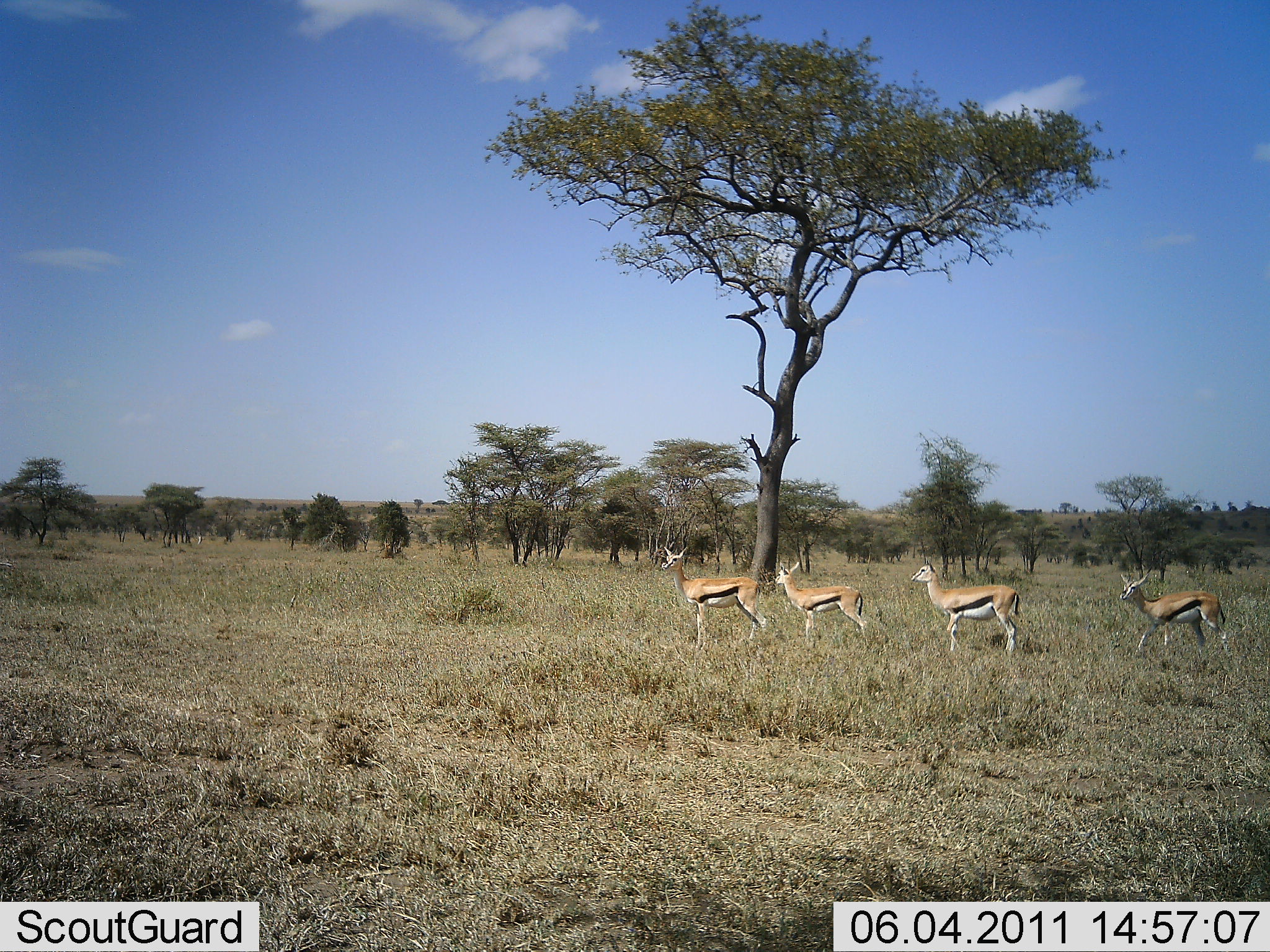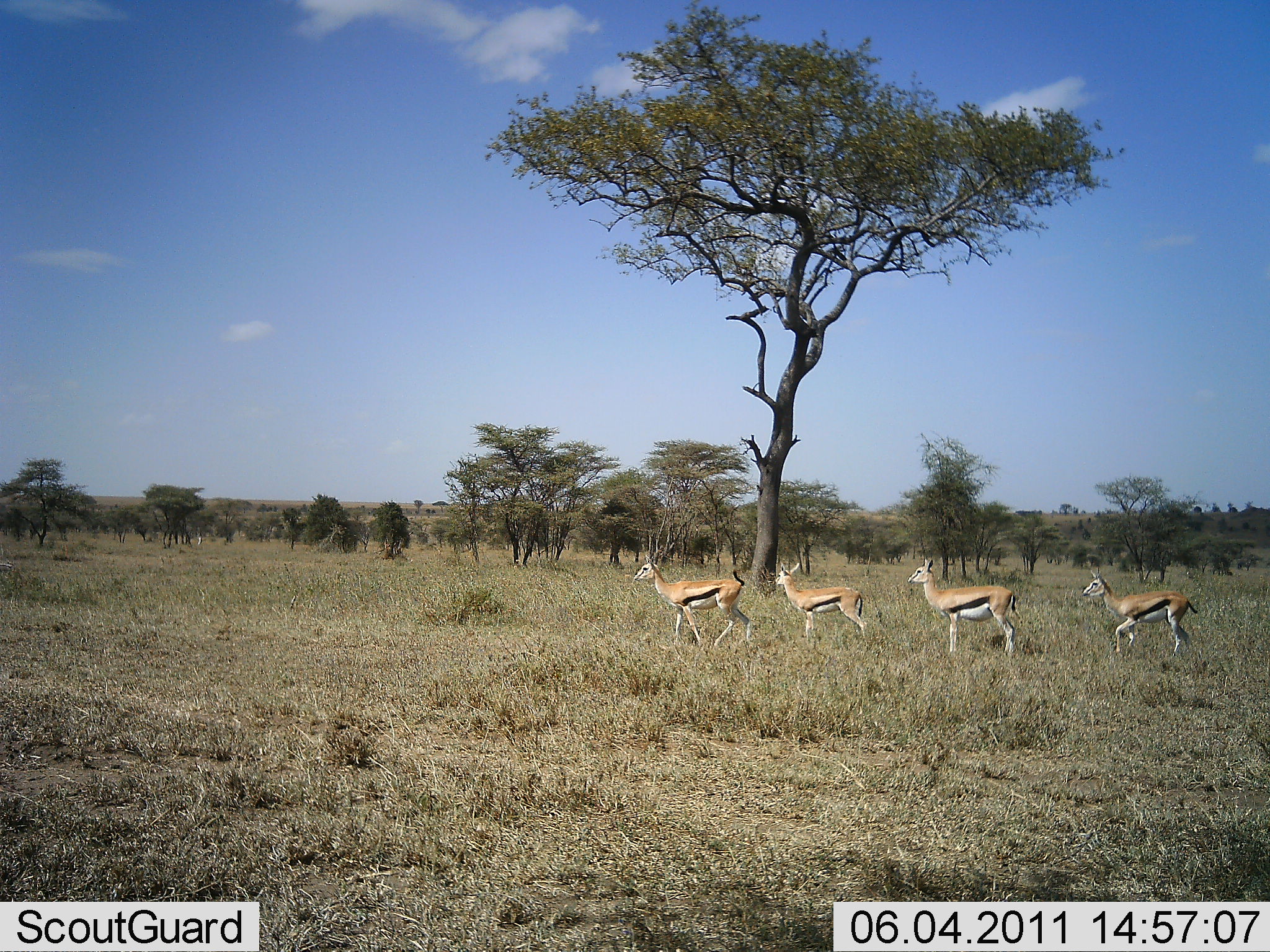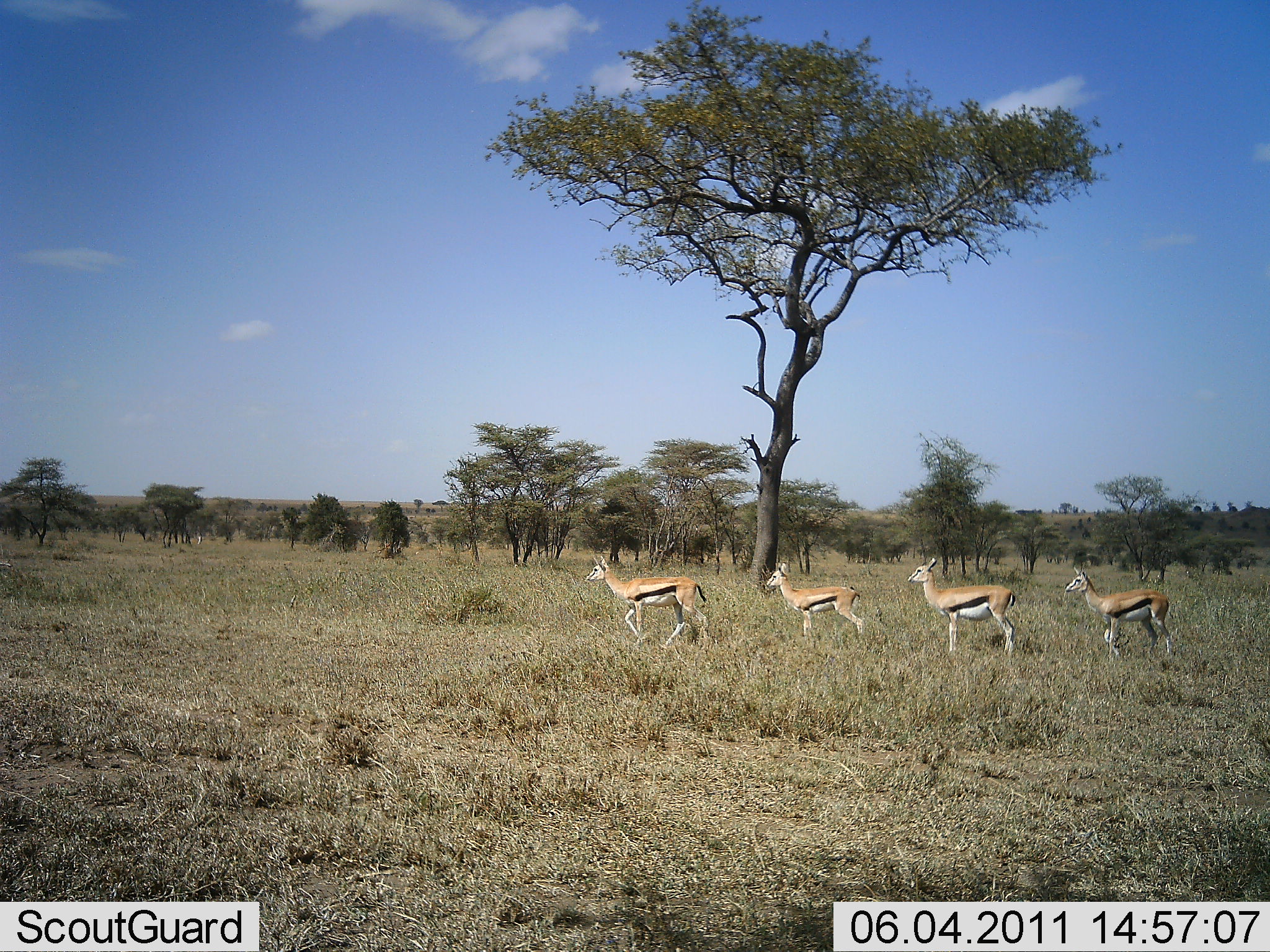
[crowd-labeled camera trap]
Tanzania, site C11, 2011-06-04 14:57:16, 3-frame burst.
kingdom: Animalia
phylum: Chordata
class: Mammalia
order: Artiodactyla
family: Bovidae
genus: Eudorcas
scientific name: Eudorcas thomsonii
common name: thomson's gazelle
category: gazellethomsons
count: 4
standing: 27%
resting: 0%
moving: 91%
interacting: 0%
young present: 0%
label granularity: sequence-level